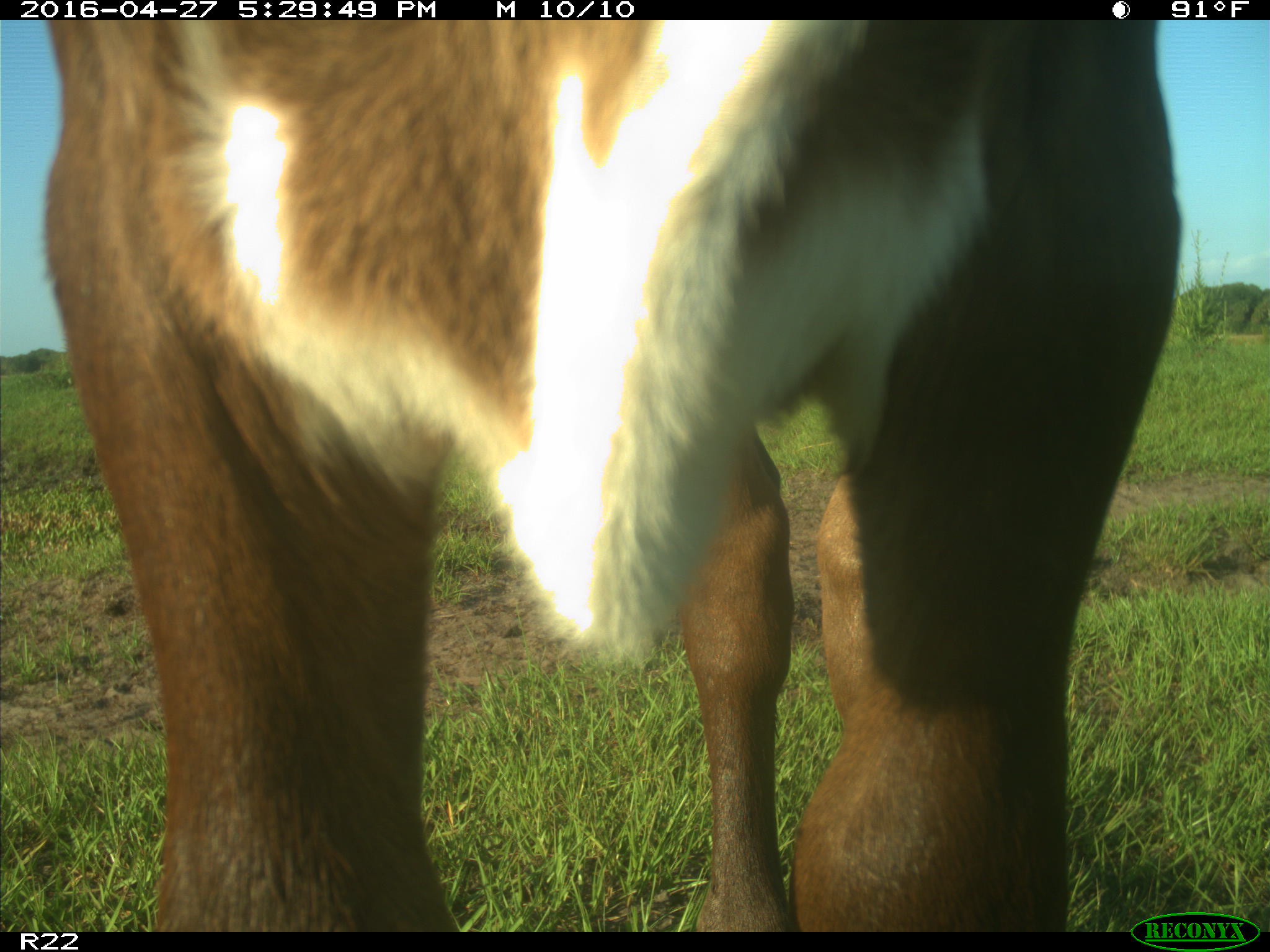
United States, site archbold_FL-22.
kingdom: Animalia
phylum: Chordata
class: Mammalia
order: Artiodactyla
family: Bovidae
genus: Bos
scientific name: Bos taurus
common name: domestic cow